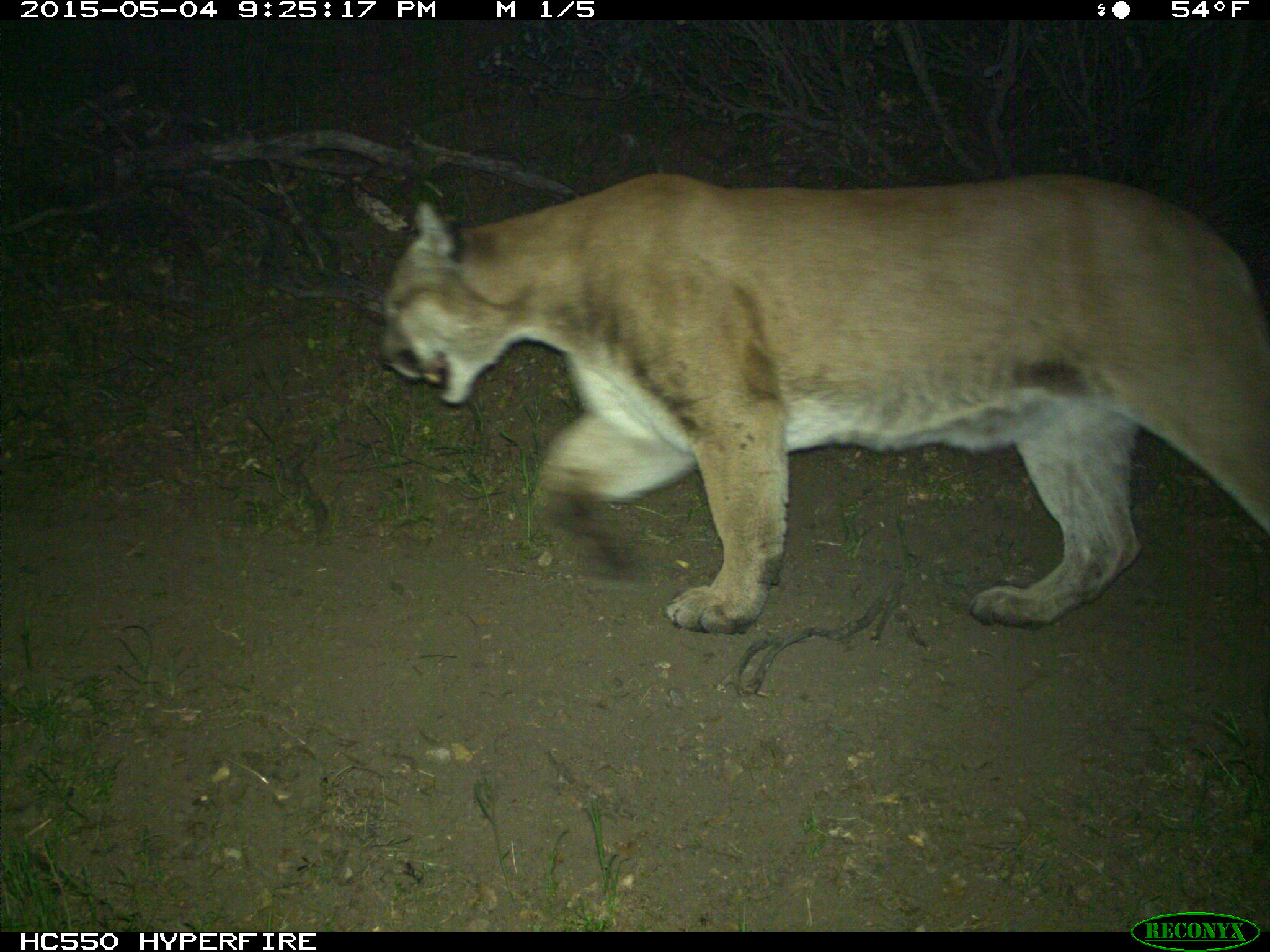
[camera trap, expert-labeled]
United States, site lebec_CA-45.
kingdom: Animalia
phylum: Chordata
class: Mammalia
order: Carnivora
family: Felidae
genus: Puma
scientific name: Puma concolor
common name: mountain lion